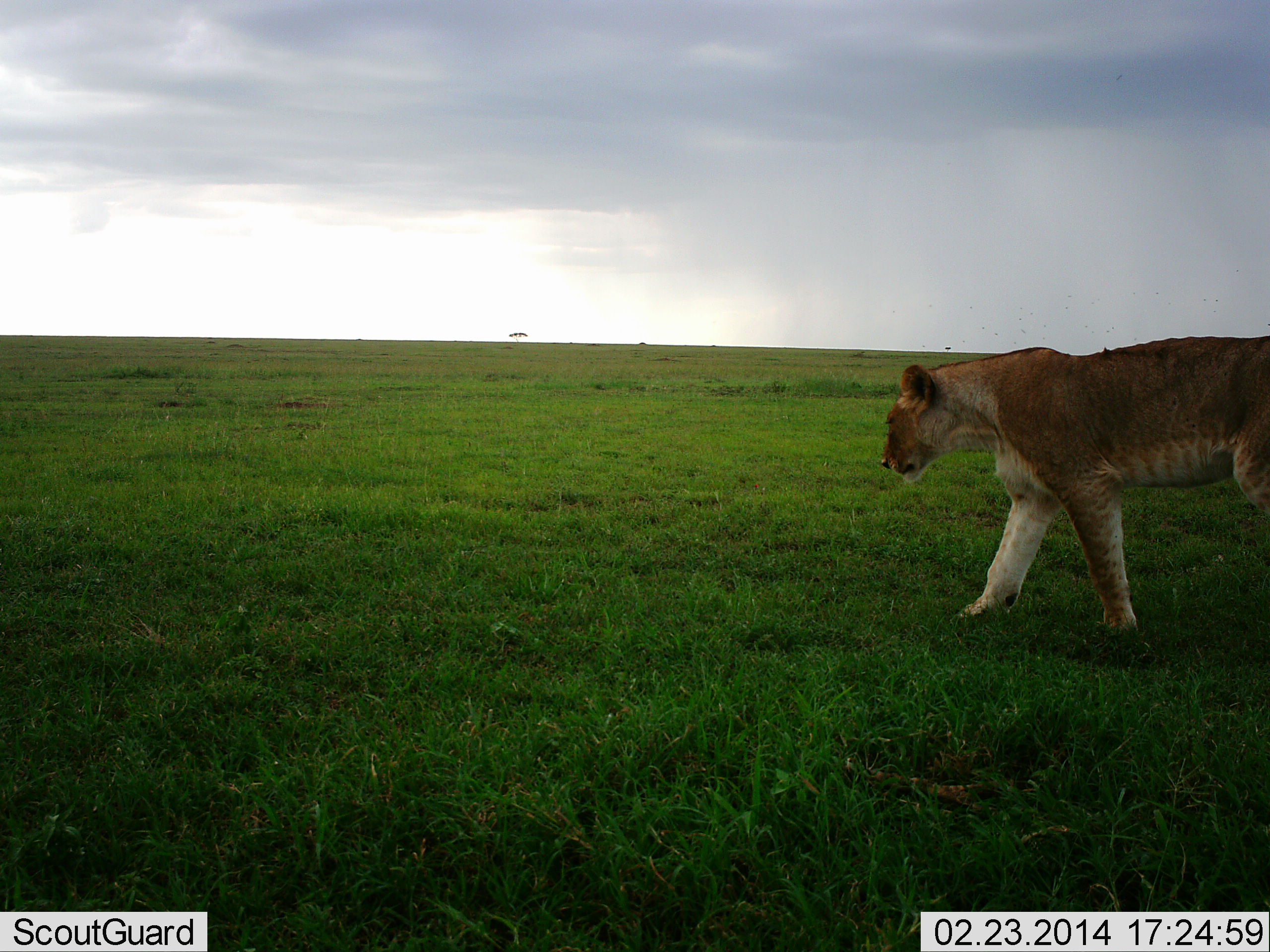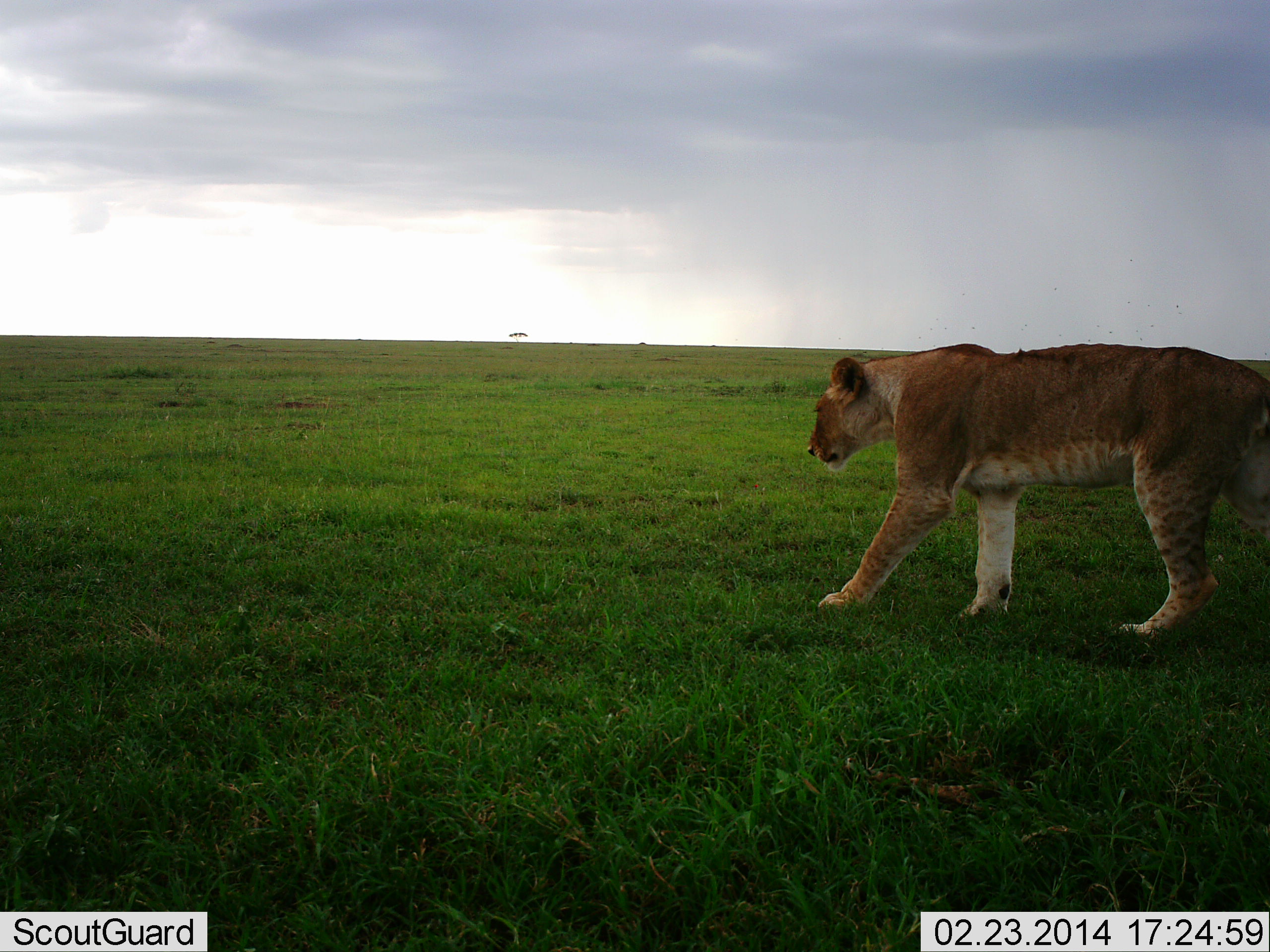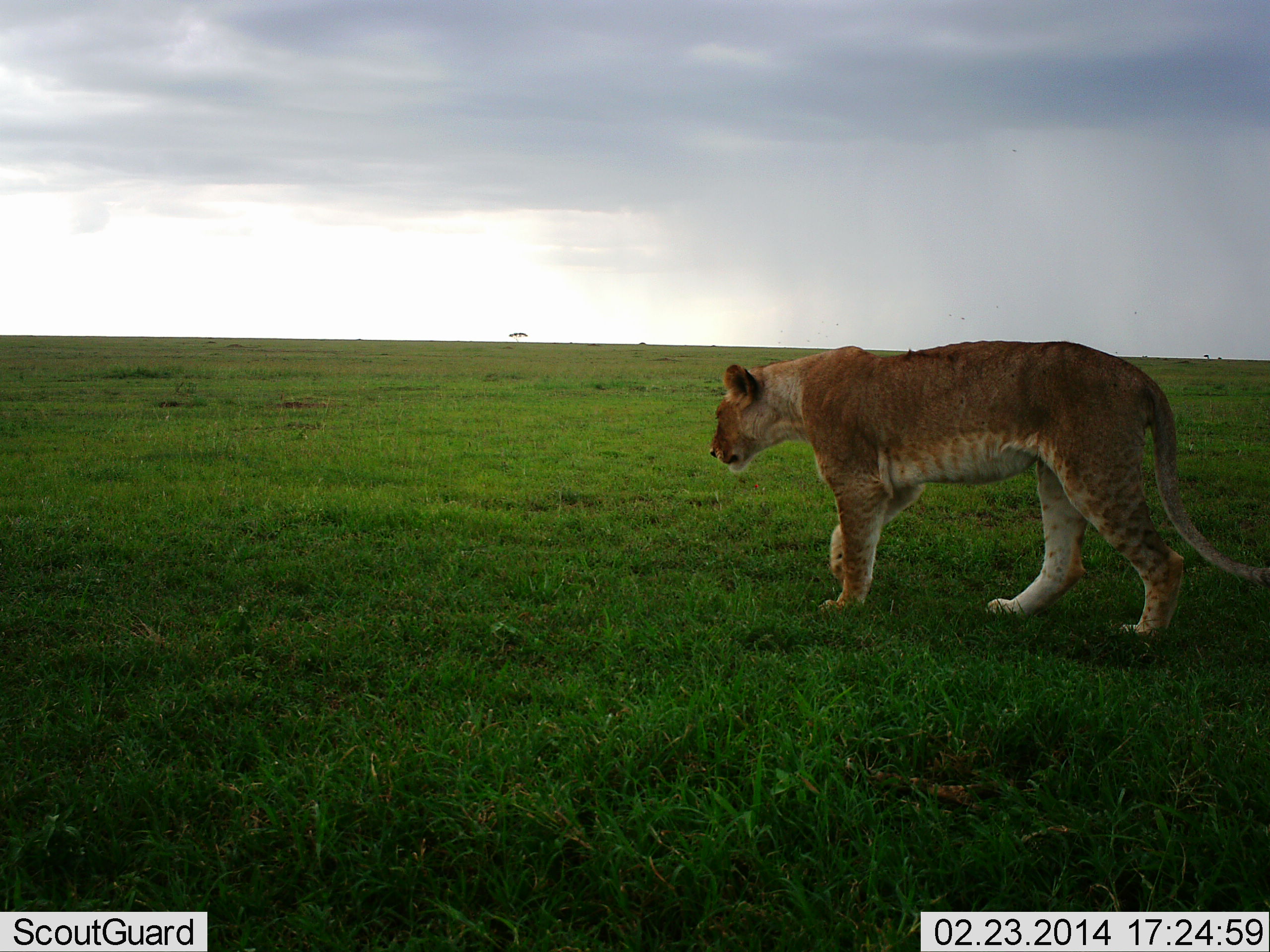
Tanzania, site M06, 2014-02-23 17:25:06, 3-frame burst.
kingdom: Animalia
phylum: Chordata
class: Mammalia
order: Carnivora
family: Felidae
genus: Panthera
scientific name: Panthera leo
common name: lion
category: lionfemale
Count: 1.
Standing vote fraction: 10%.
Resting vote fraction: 0%.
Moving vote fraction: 90%.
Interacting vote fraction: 0%.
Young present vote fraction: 0%.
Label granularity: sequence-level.